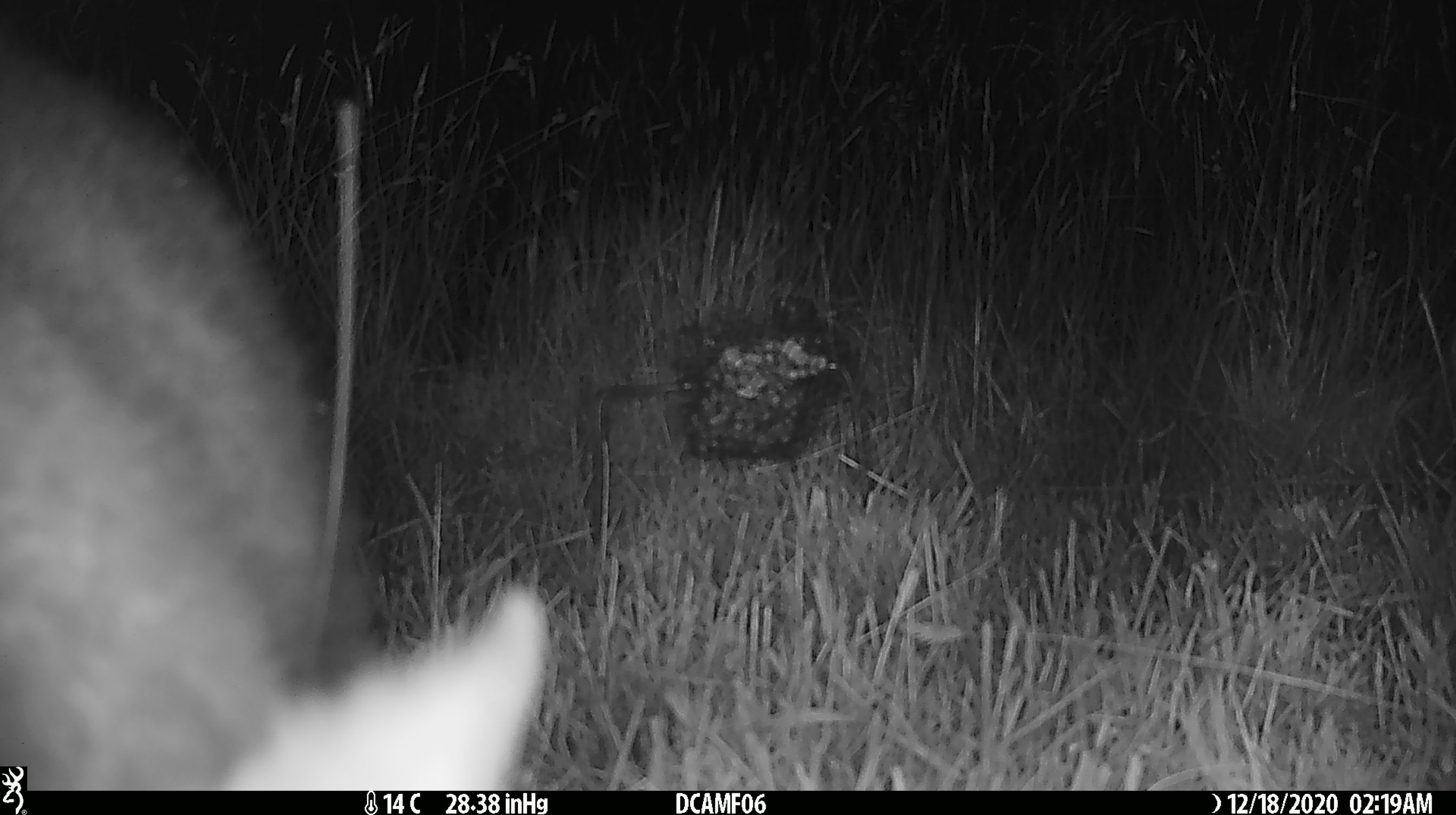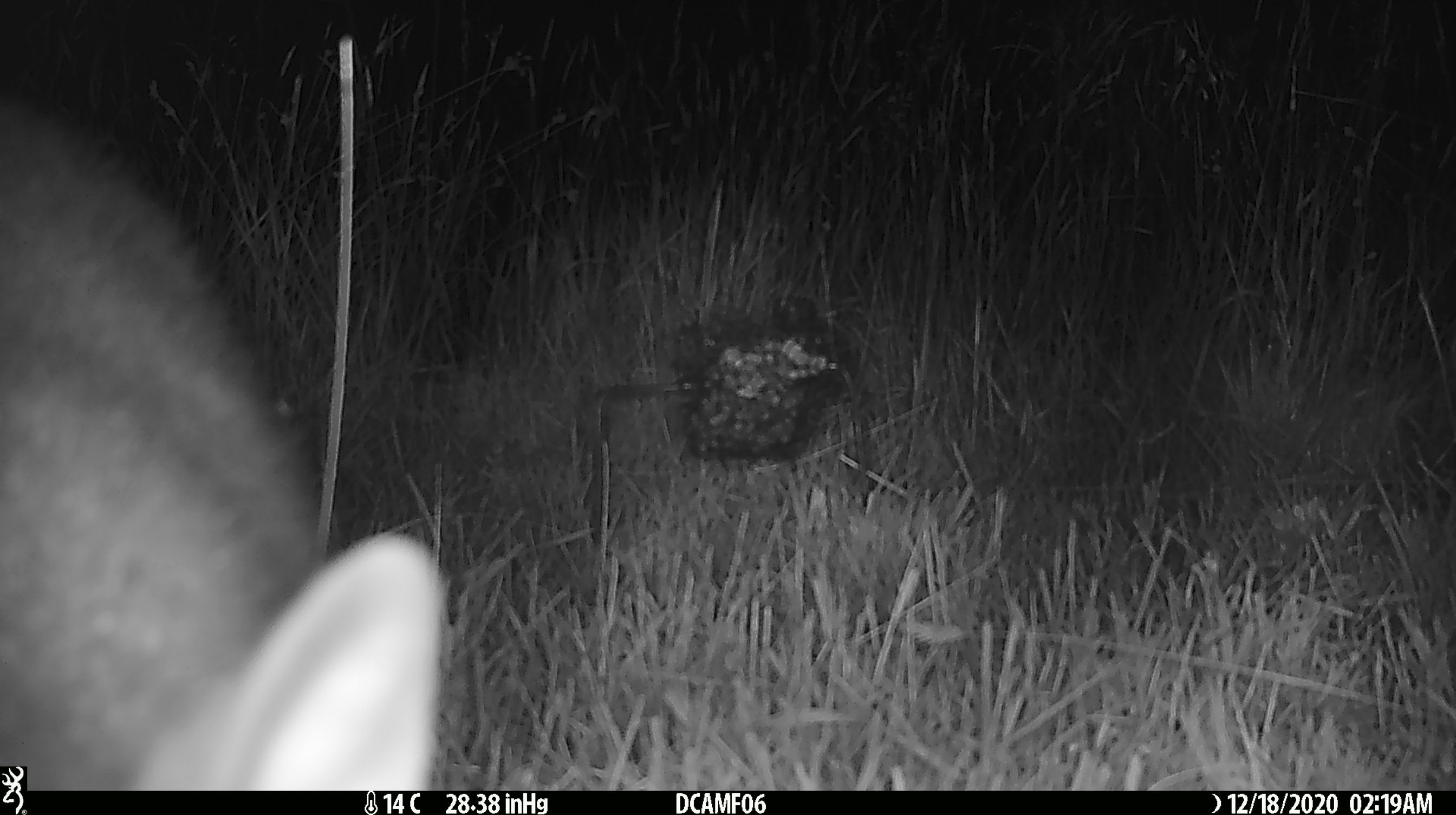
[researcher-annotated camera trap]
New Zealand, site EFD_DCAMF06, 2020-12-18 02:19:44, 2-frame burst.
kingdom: Animalia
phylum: Chordata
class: Mammalia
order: Diprotodontia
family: Phalangeridae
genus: Trichosurus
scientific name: Trichosurus vulpecula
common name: common brushtail possum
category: possum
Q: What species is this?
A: Possum (common brushtail possum) (Trichosurus vulpecula).